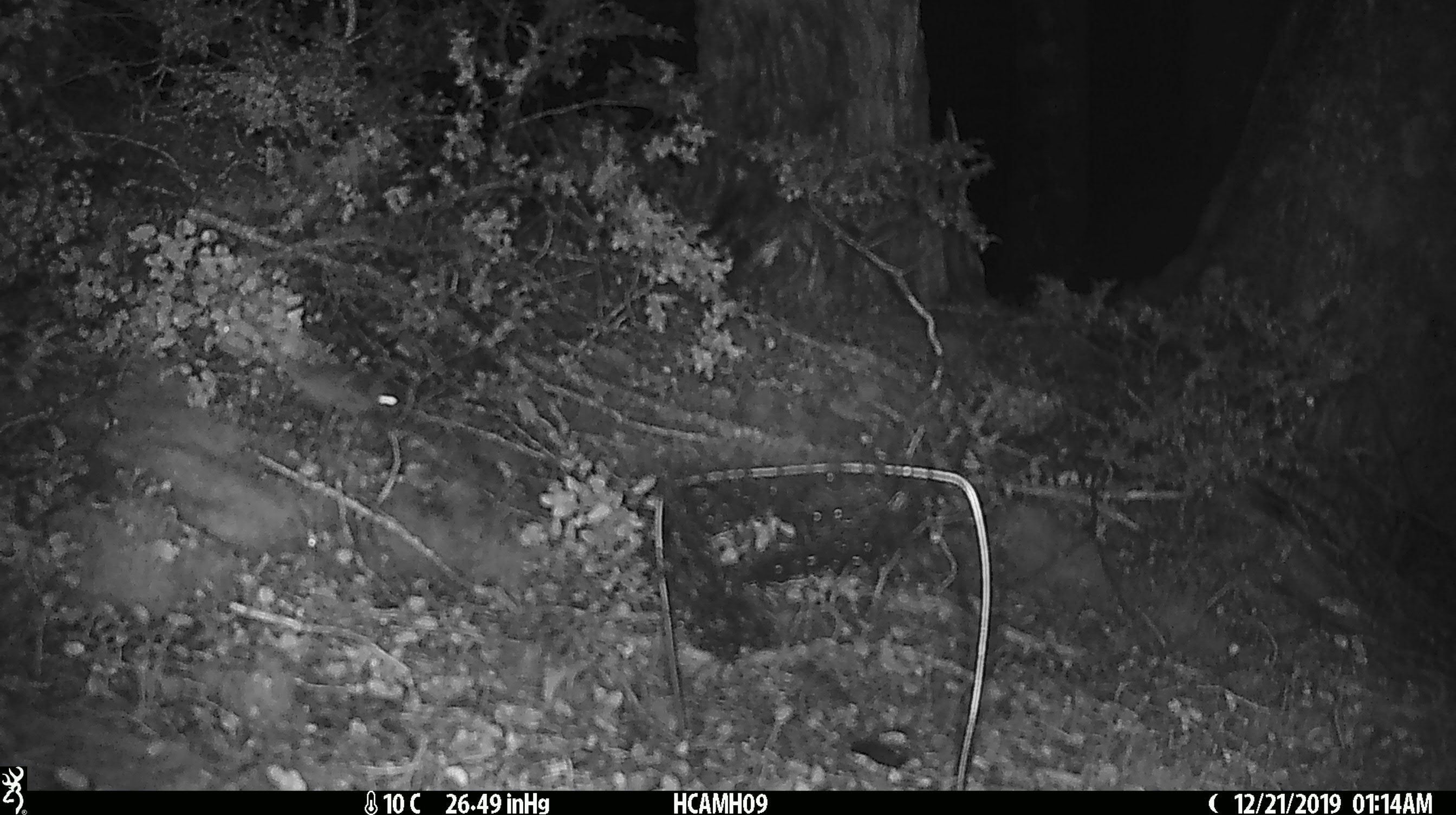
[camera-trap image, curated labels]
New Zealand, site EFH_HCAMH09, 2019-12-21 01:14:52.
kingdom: Animalia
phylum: Chordata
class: Mammalia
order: Rodentia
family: Muridae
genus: Mus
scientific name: Mus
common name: mouse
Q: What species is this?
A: Mouse (Mus).